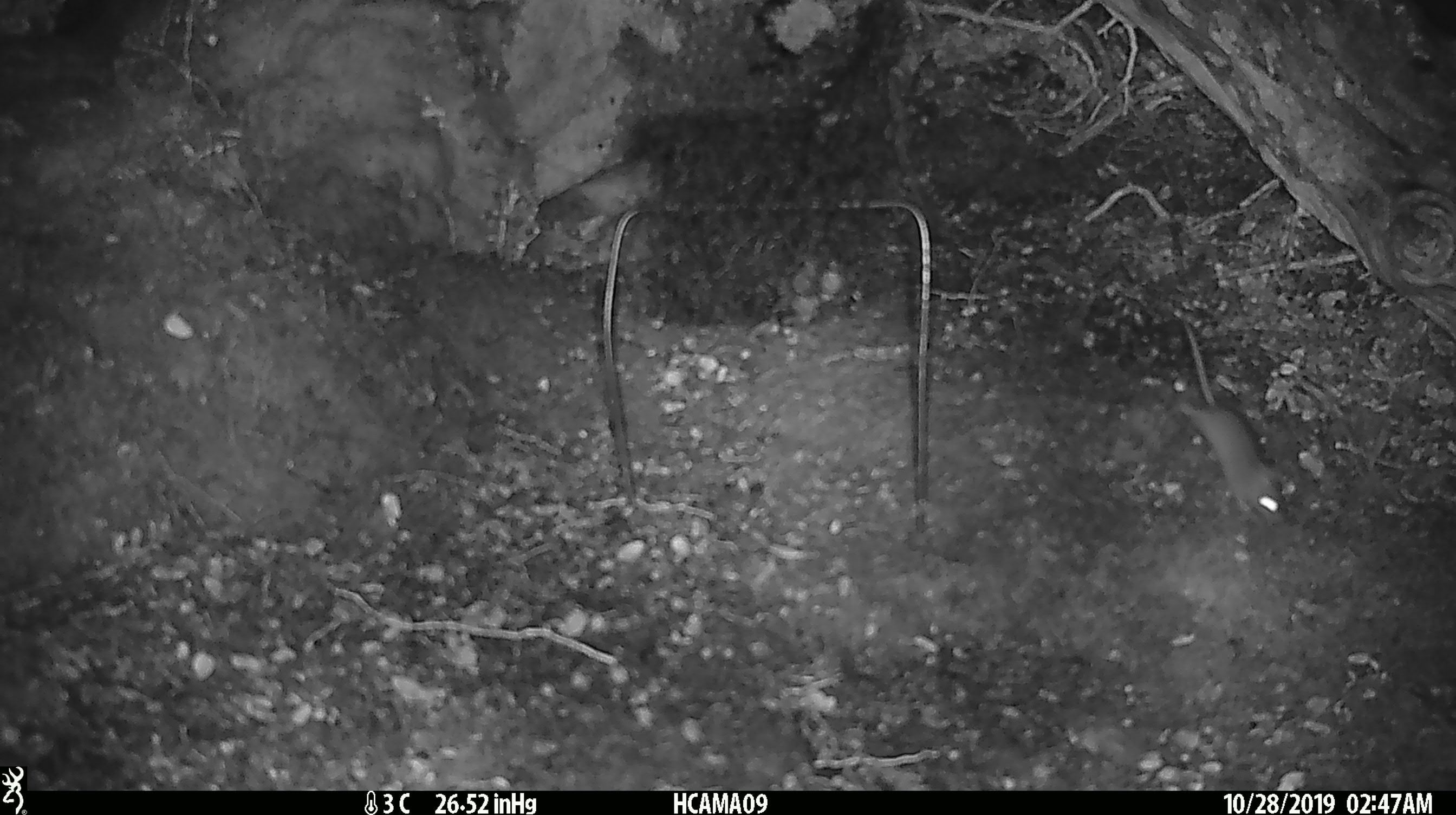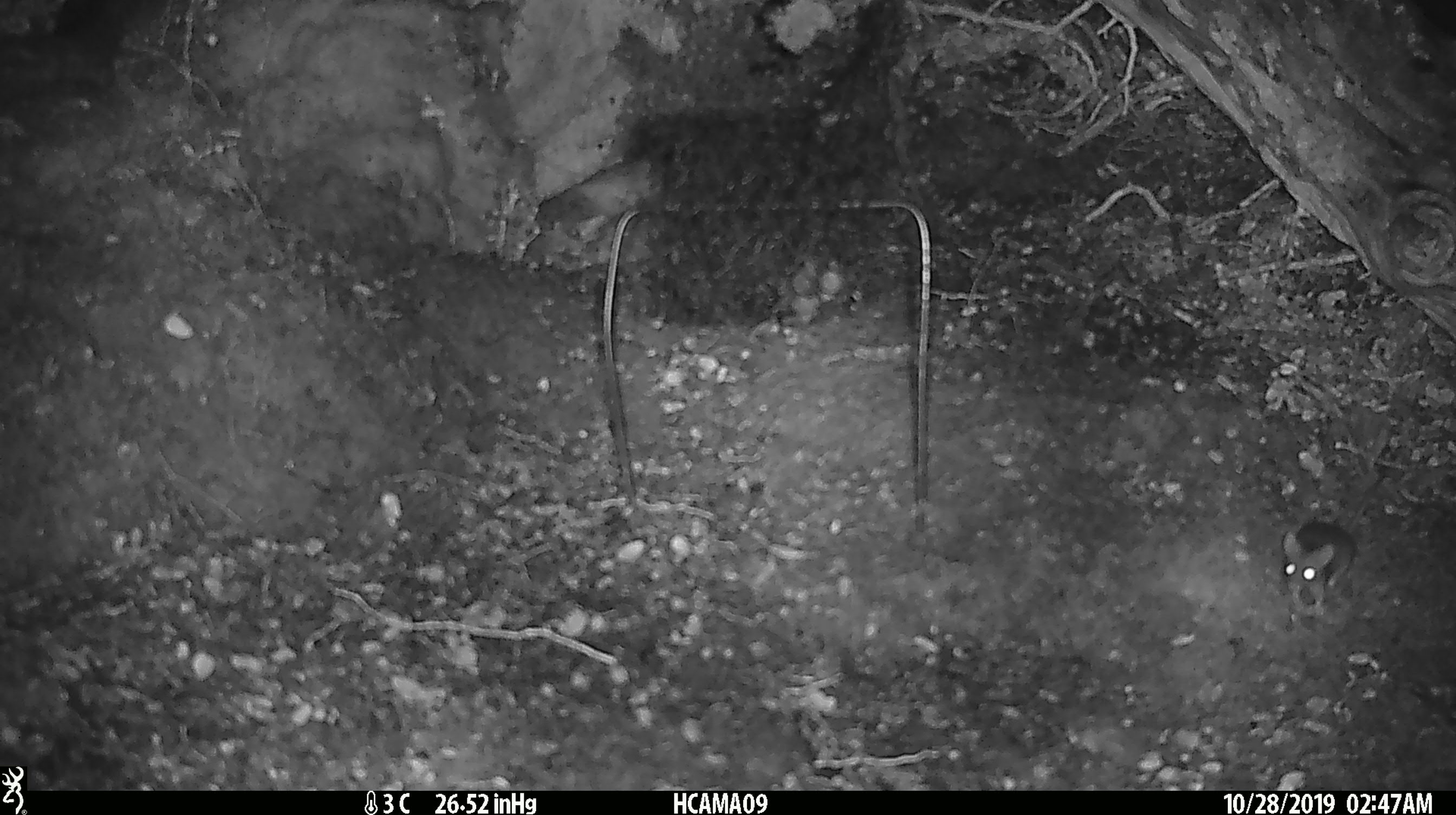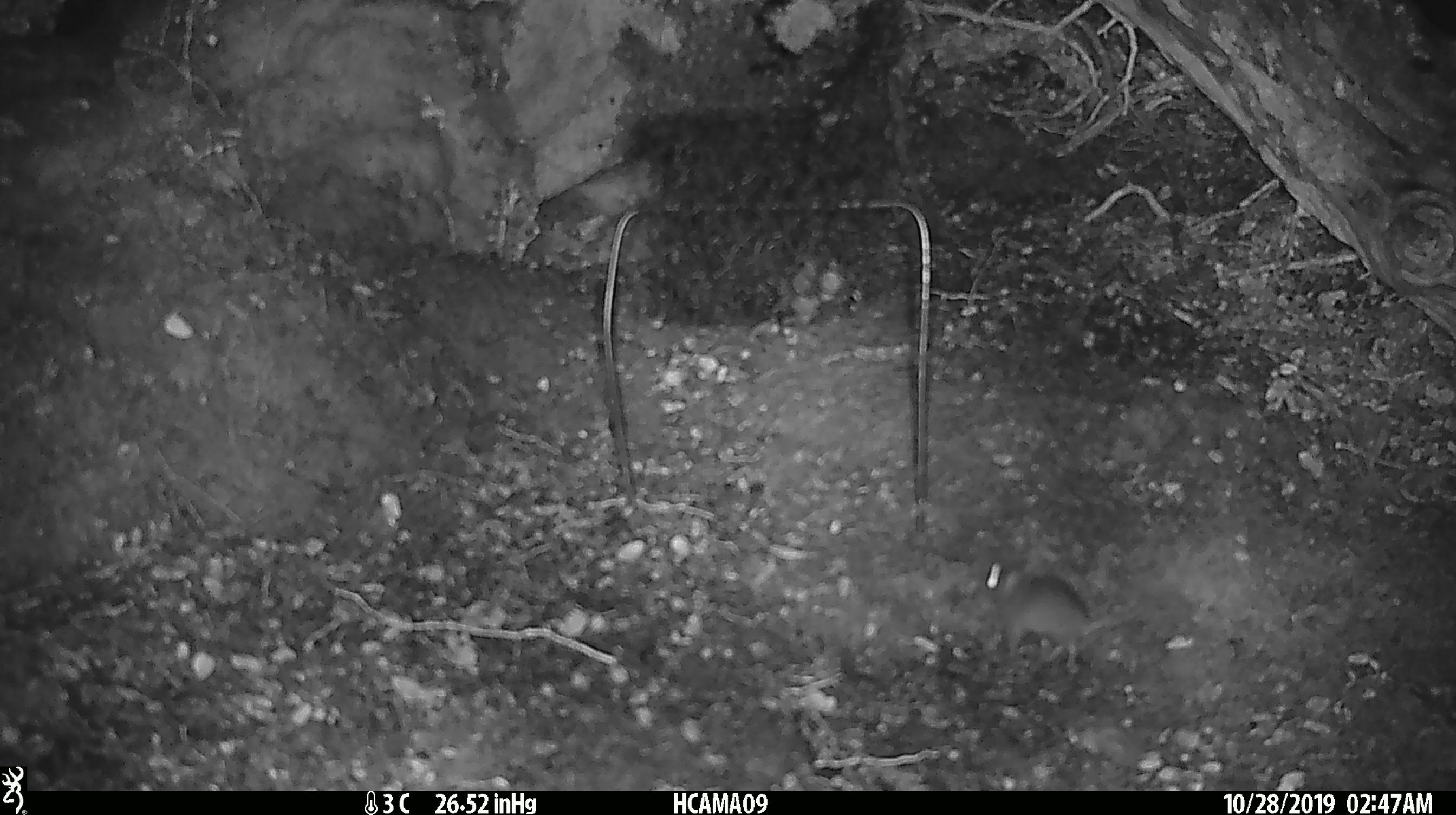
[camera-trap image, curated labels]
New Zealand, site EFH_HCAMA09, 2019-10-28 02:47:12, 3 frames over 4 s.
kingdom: Animalia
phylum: Chordata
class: Mammalia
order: Rodentia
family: Muridae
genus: Mus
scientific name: Mus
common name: mouse